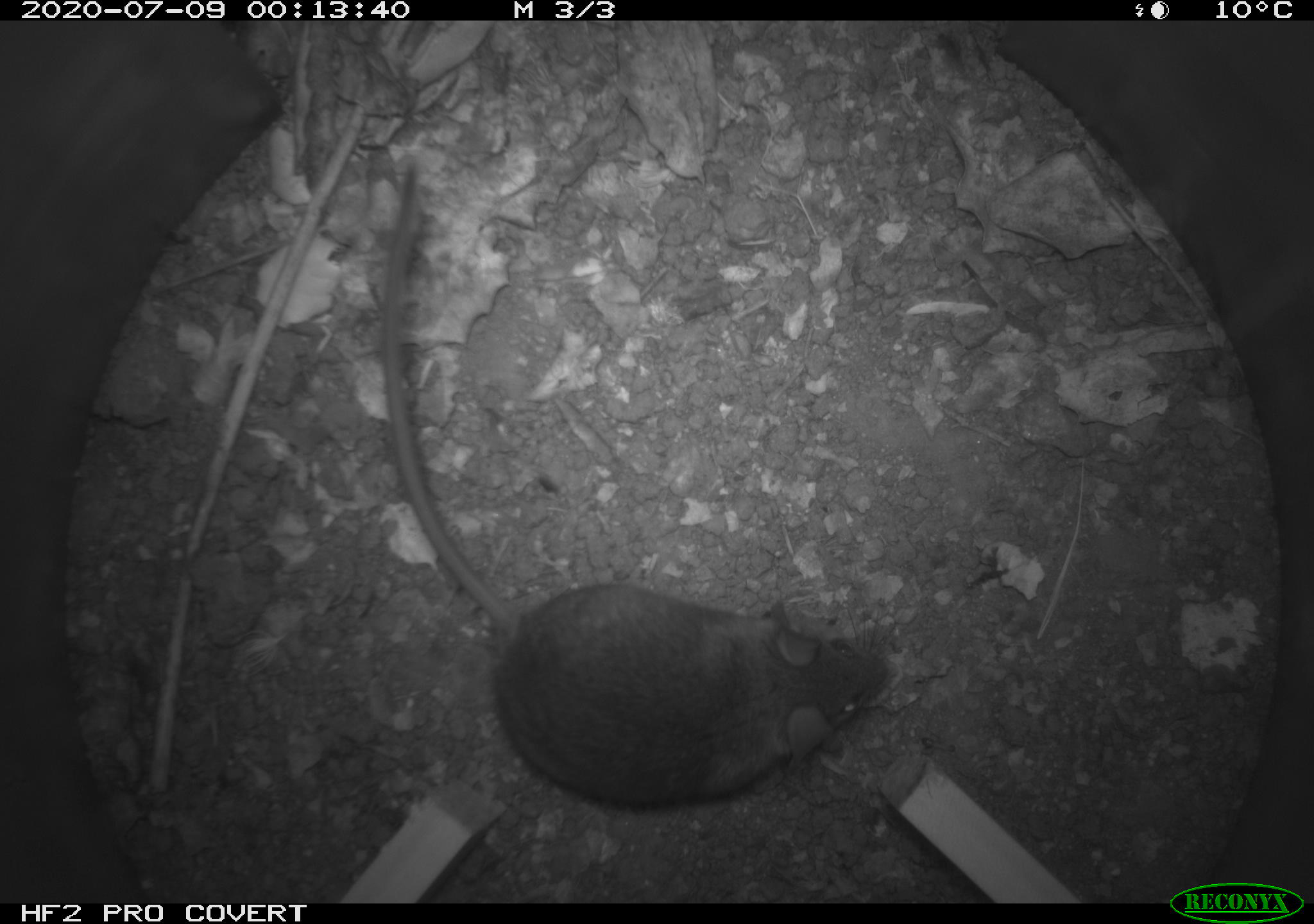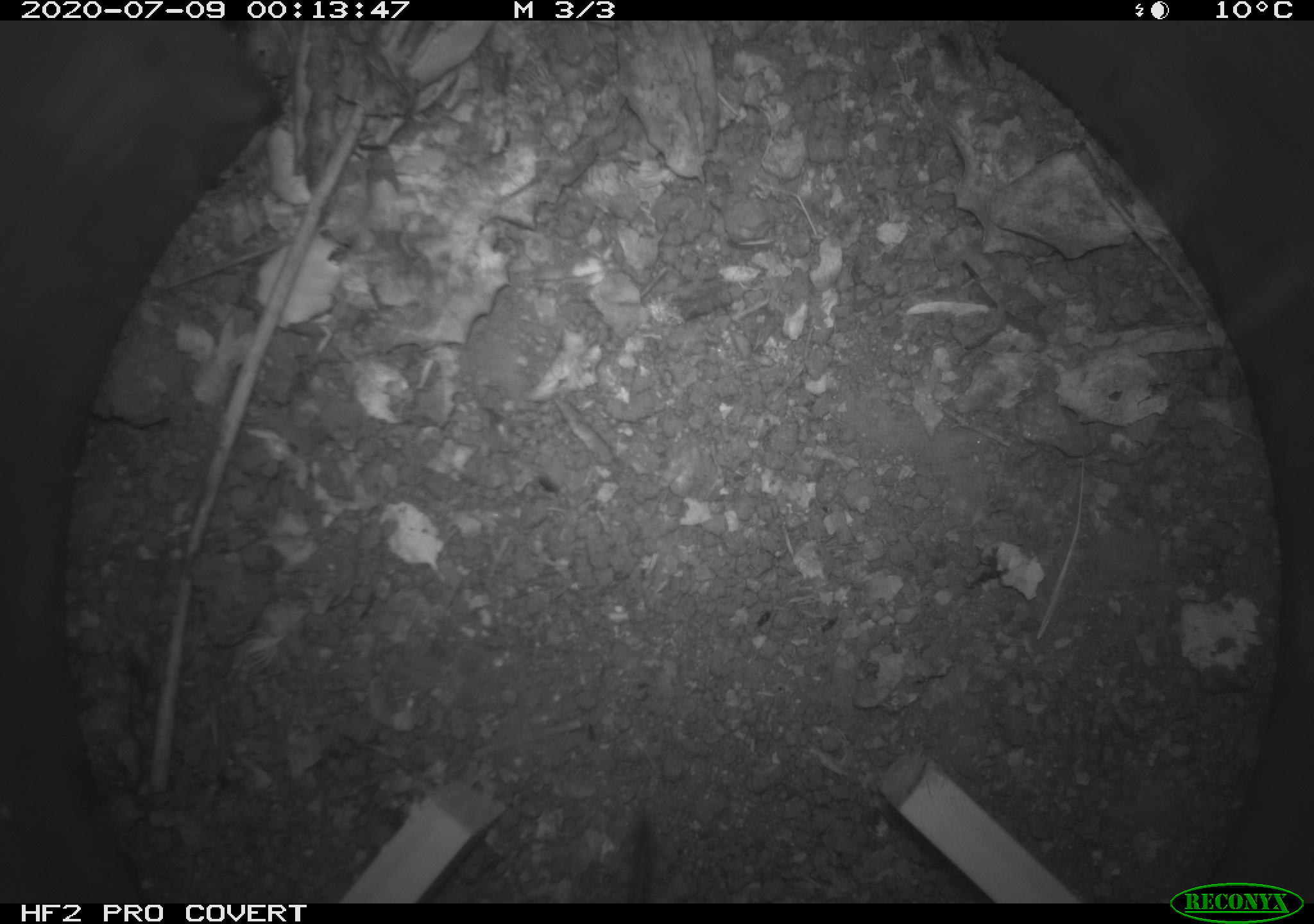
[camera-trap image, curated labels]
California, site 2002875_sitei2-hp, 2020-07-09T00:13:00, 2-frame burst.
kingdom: Animalia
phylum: Chordata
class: Mammalia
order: Rodentia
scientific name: Rodentia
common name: rodent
Rodent (Rodentia).